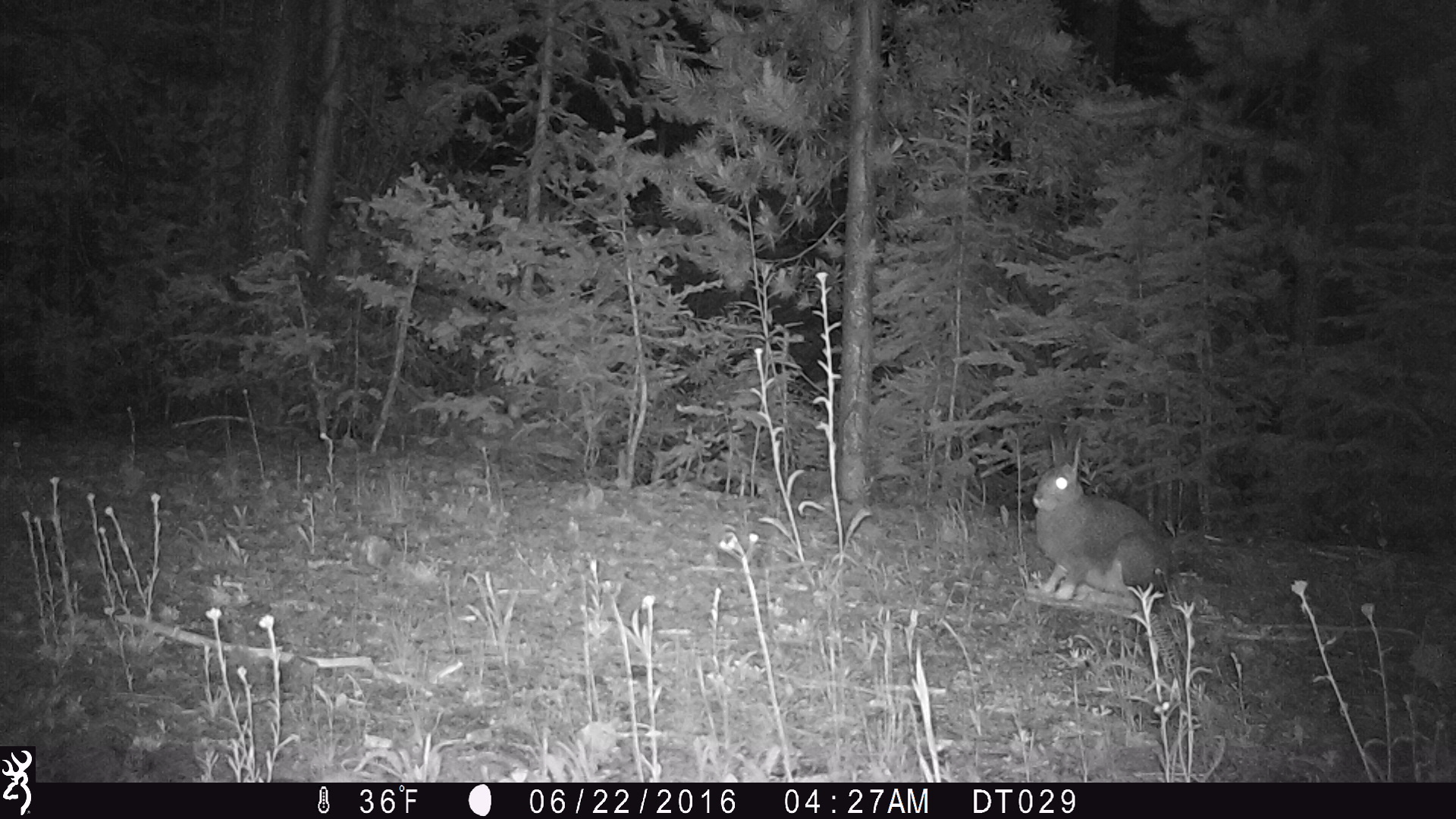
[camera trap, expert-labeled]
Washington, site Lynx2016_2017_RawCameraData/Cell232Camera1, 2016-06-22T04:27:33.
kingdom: Animalia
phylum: Chordata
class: Mammalia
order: Lagomorpha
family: Leporidae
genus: Lepus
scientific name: Lepus americanus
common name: snowshoe hare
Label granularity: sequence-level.